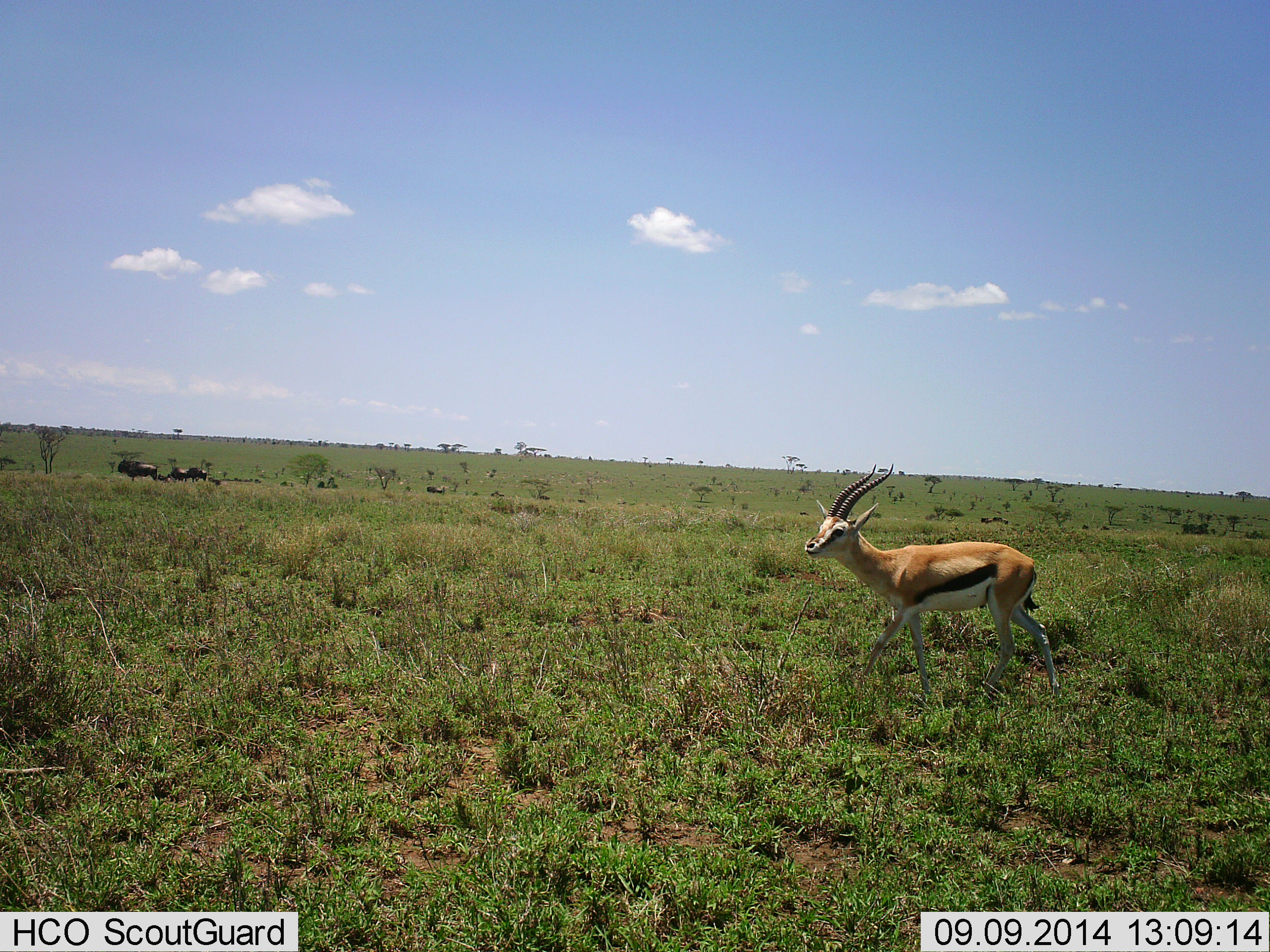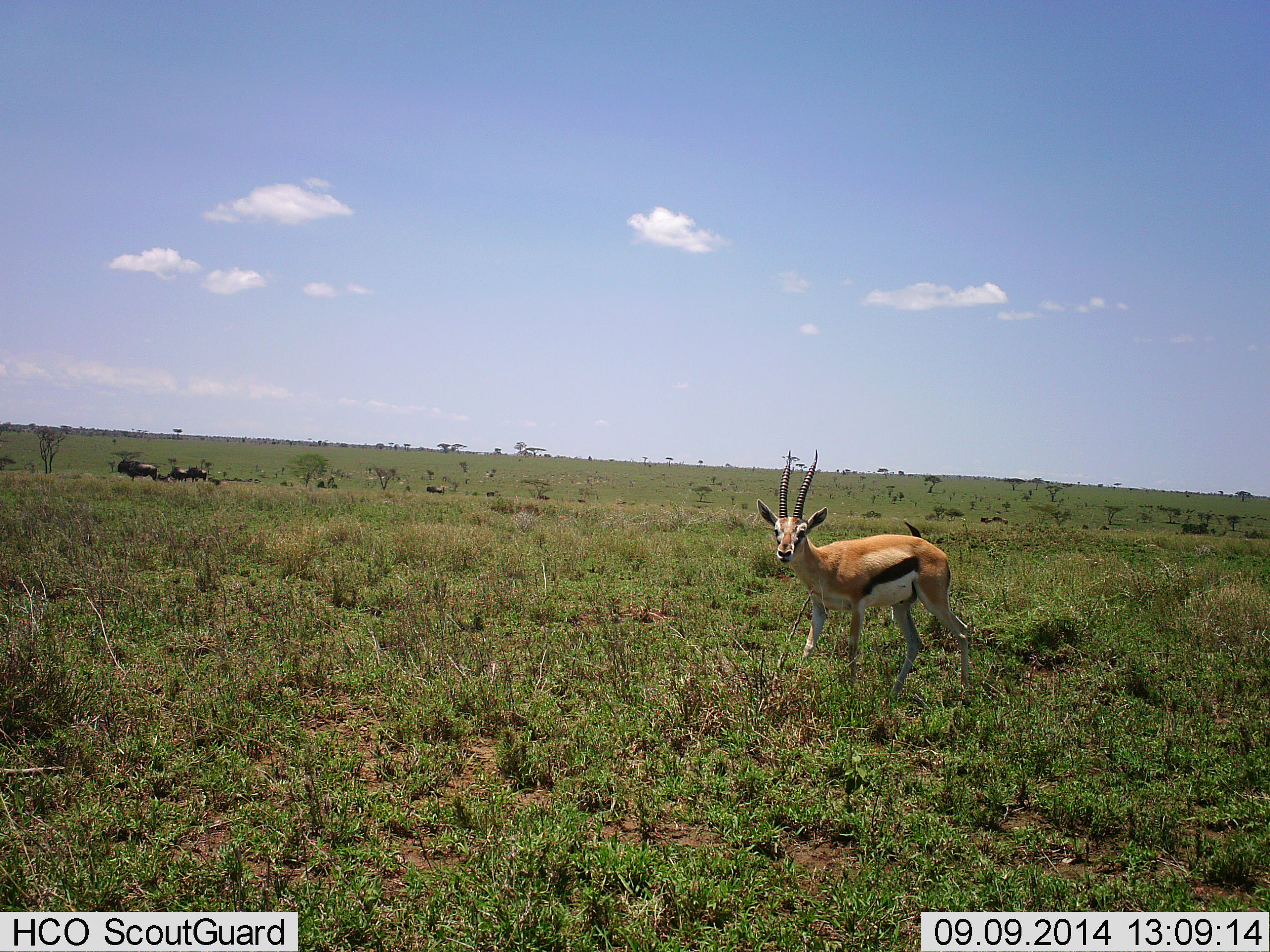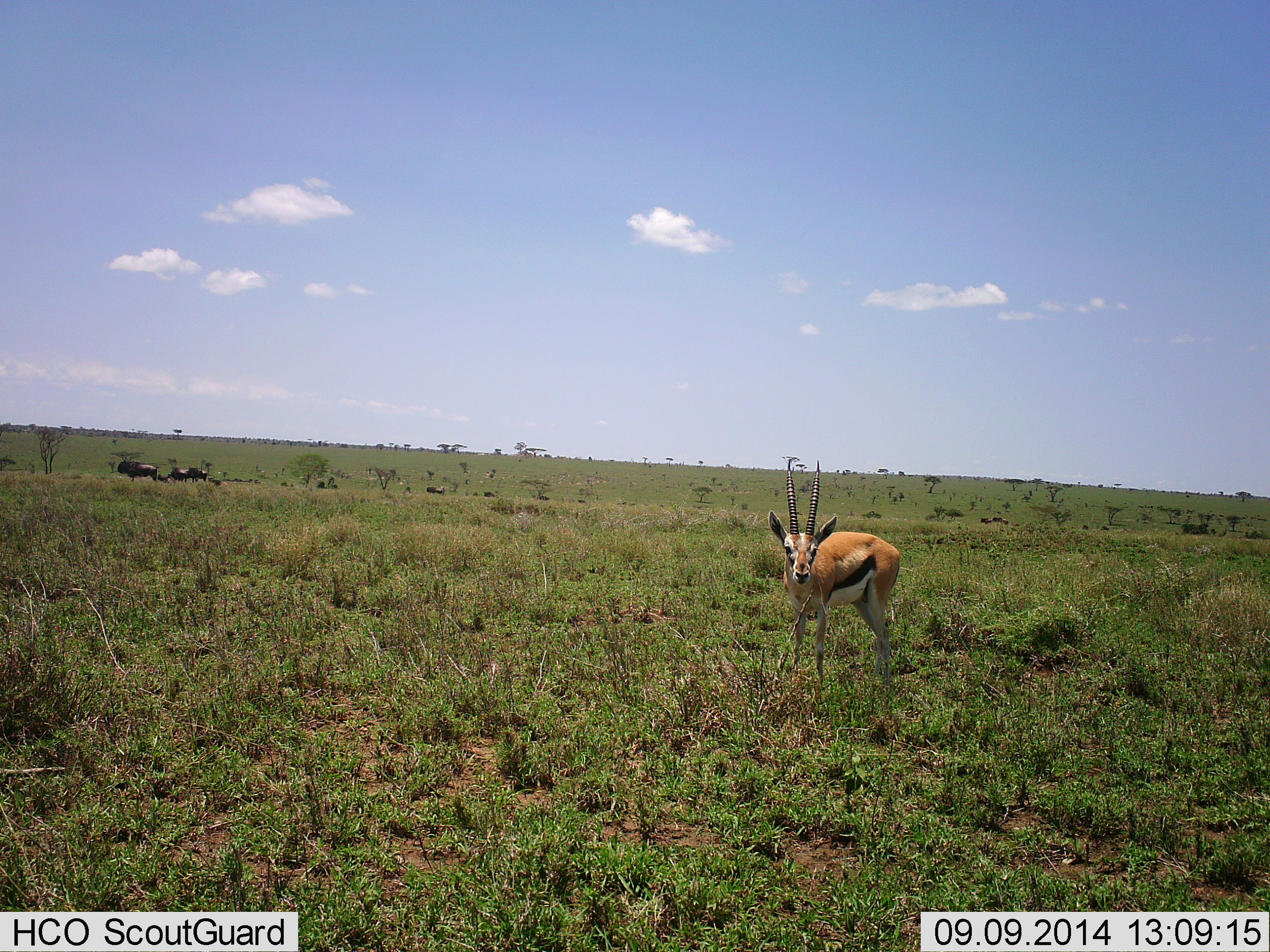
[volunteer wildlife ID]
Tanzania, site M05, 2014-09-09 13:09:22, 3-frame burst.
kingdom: Animalia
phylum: Chordata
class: Mammalia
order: Artiodactyla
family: Bovidae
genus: Eudorcas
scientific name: Eudorcas thomsonii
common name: thomson's gazelle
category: gazellethomsons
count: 1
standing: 39%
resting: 0%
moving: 61%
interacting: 0%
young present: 0%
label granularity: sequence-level